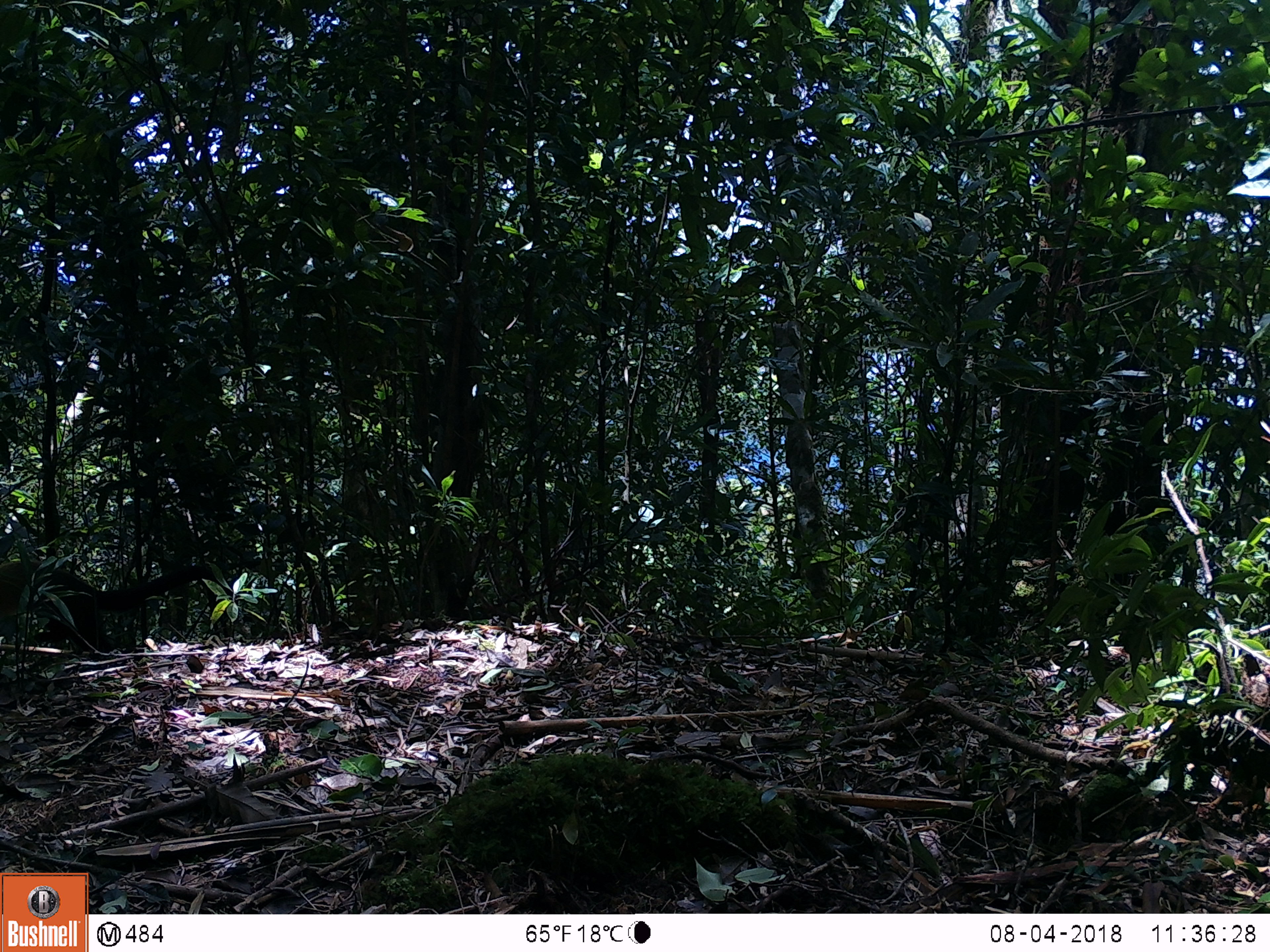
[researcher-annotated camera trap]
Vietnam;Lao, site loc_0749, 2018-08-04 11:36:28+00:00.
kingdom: Animalia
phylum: Chordata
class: Mammalia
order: Carnivora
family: Mustelidae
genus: Martes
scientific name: Martes flavigula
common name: yellow-throated marten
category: yellow throated marten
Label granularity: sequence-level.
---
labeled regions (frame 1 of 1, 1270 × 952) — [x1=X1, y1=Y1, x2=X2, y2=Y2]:
yellow throated marten: [x1=1, y1=555, x2=230, y2=656]